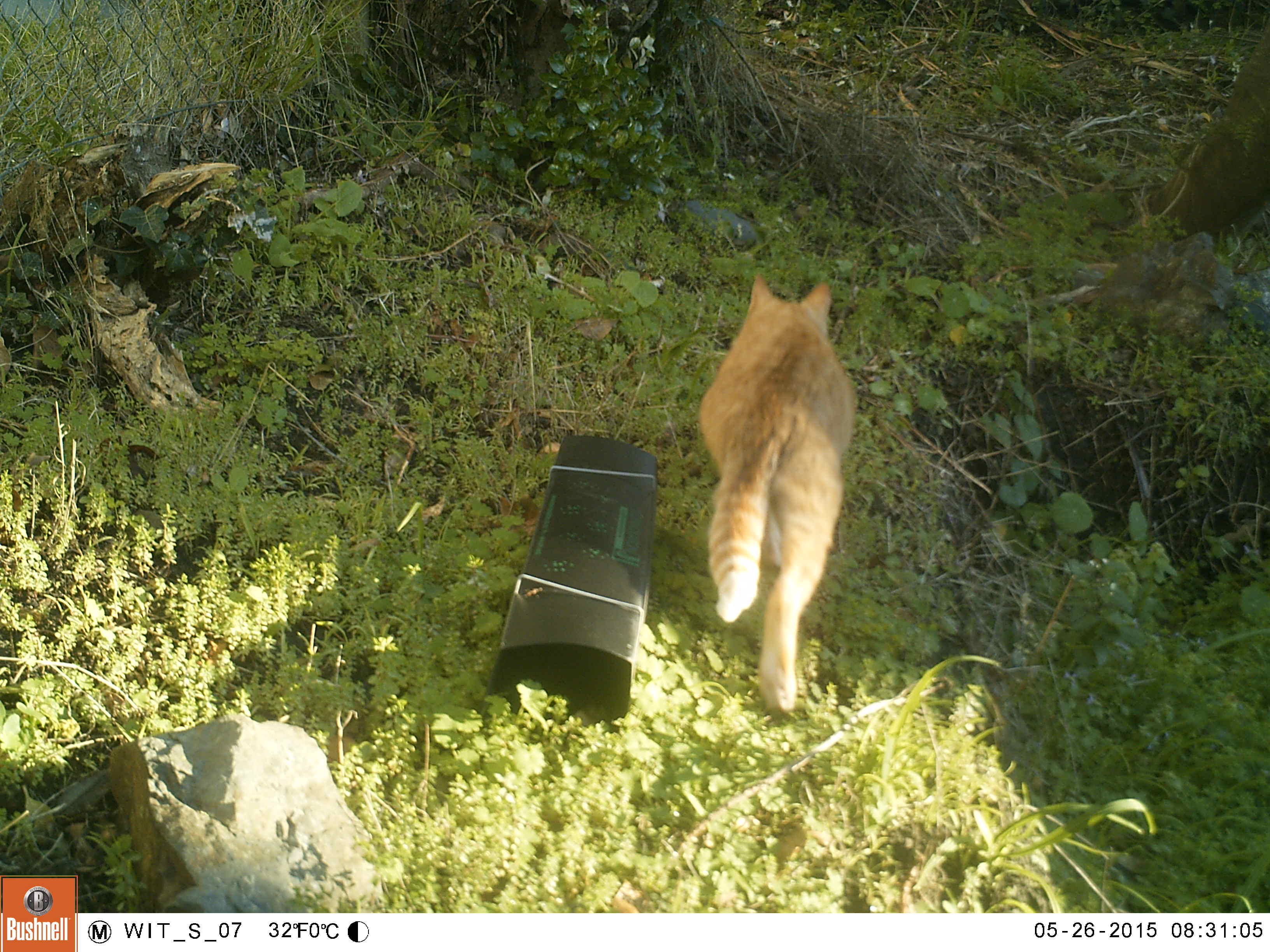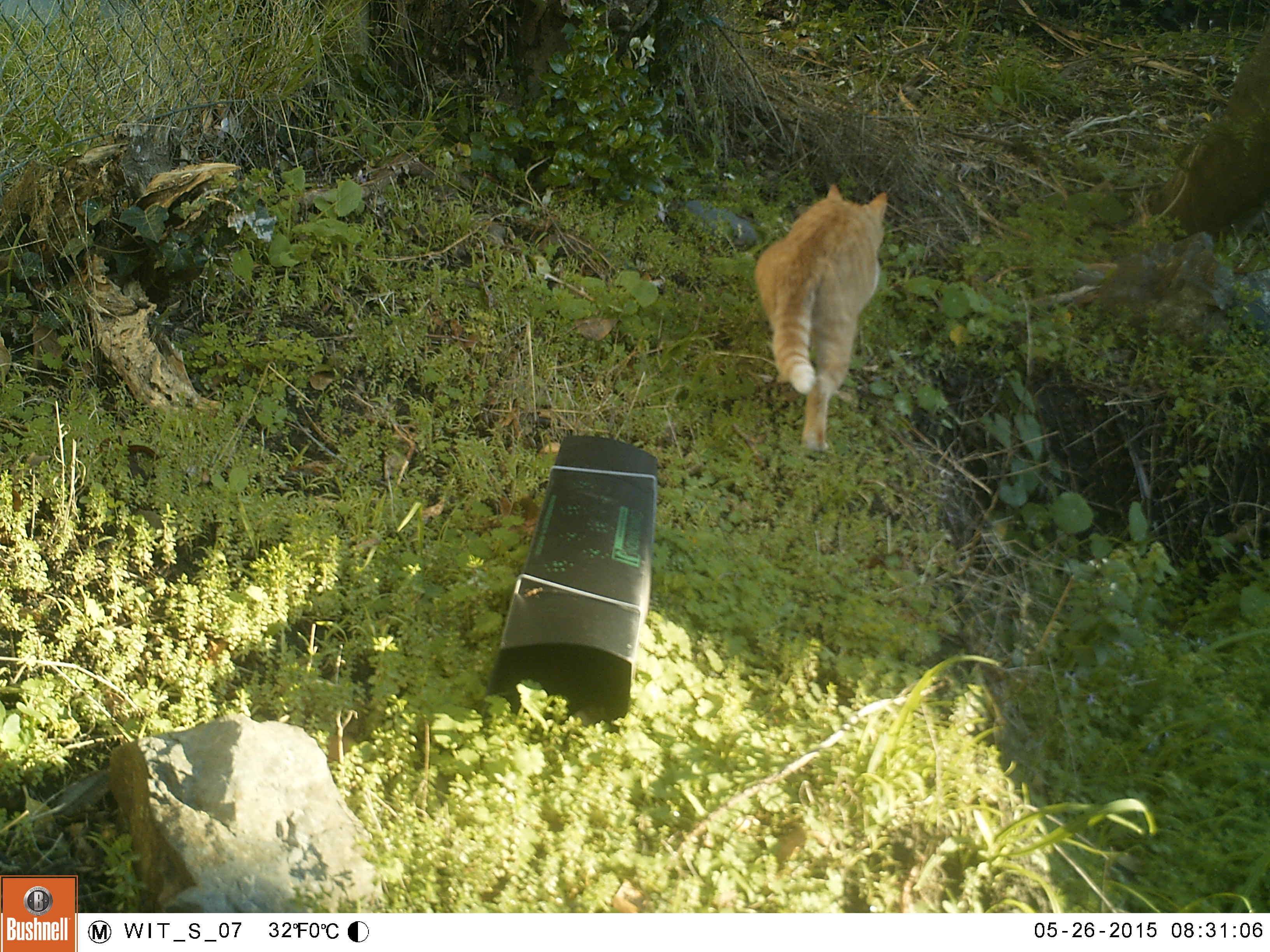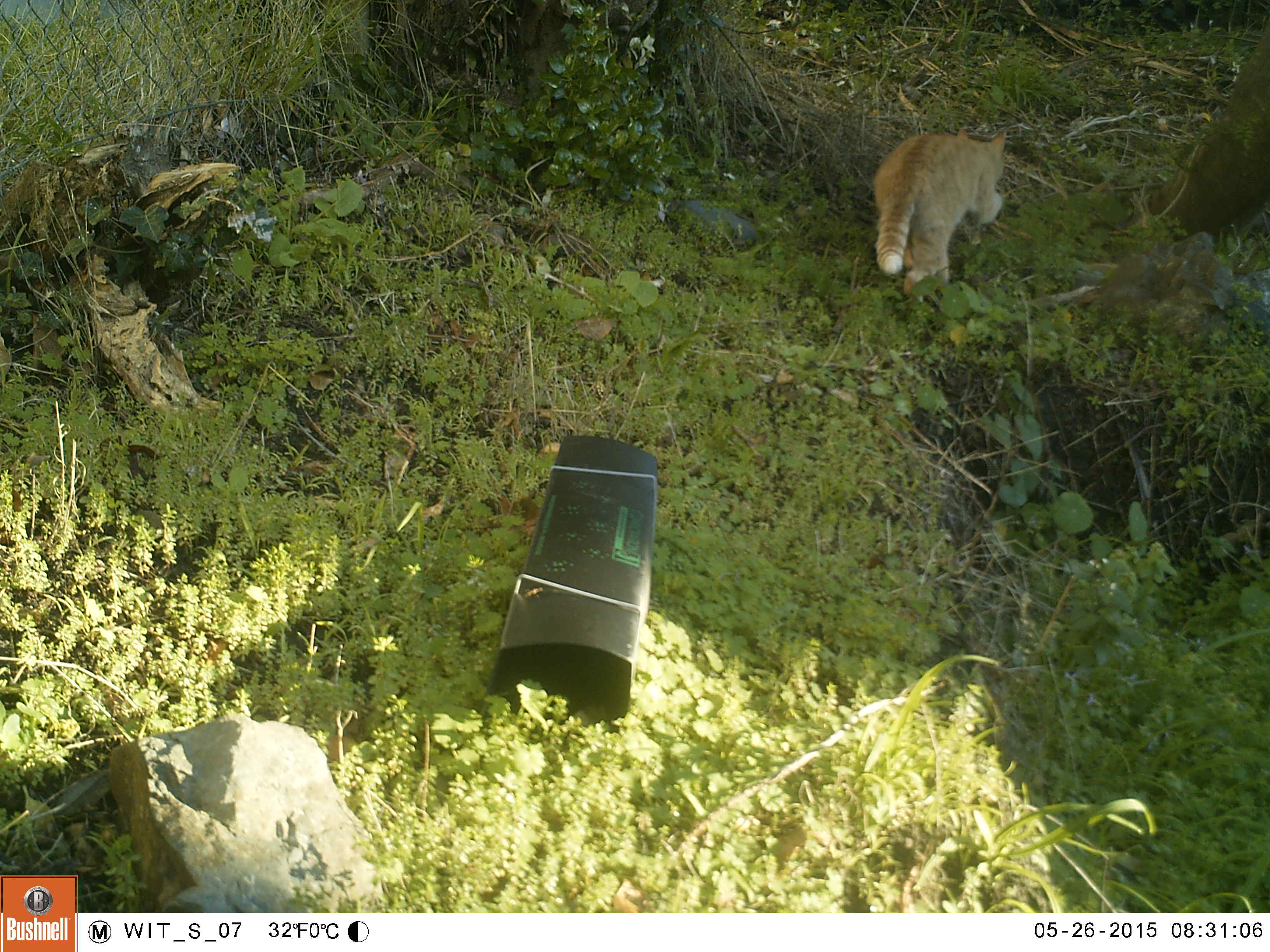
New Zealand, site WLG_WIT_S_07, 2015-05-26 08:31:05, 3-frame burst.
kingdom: Animalia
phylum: Chordata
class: Mammalia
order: Carnivora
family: Felidae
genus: Felis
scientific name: Felis catus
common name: domestic cat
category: cat